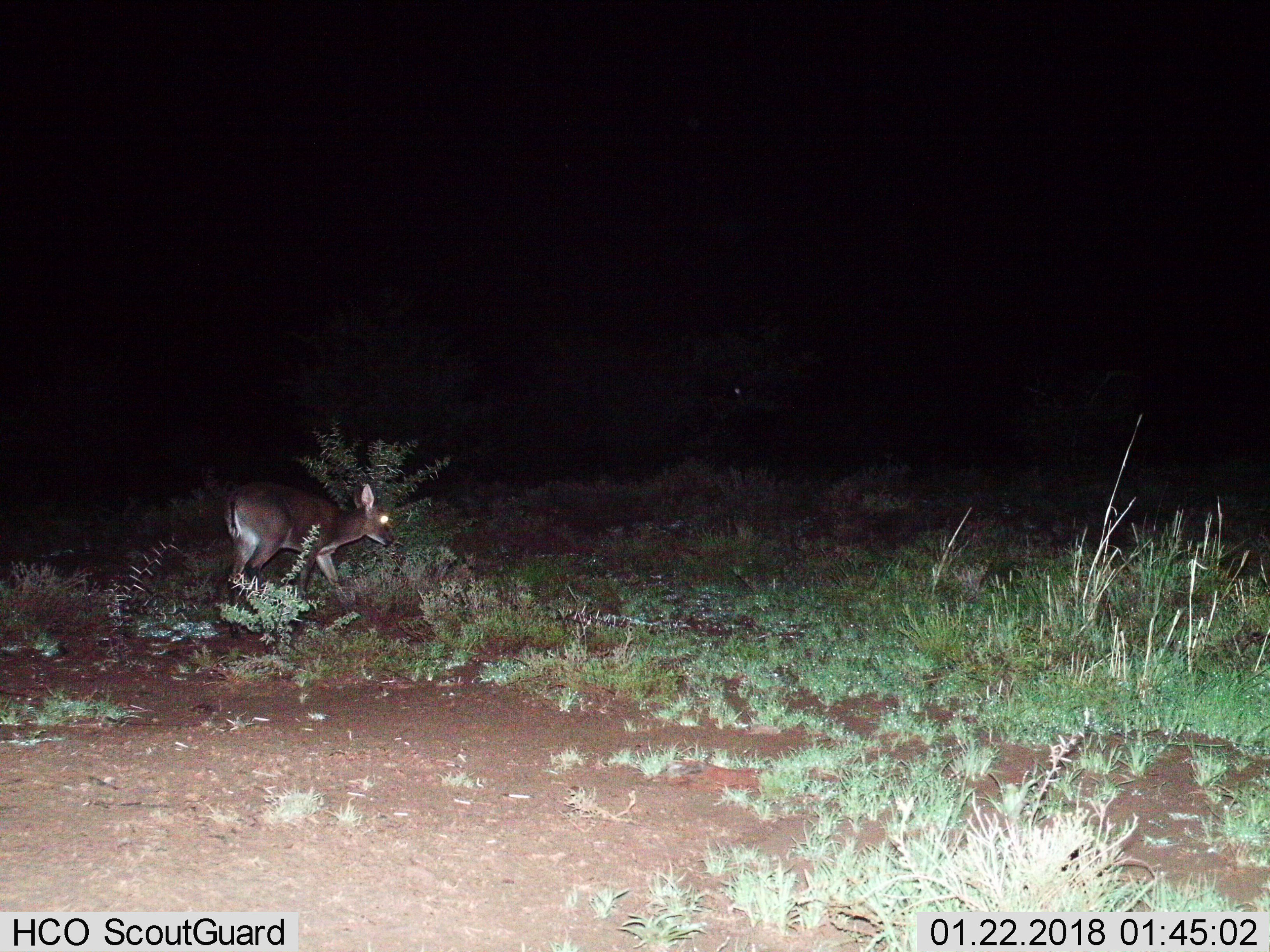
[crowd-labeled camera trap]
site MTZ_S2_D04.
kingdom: Animalia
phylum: Chordata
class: Mammalia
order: Artiodactyla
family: Bovidae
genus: Sylvicapra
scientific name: Sylvicapra grimmia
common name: common duiker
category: duikercommongrey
Duikercommongrey (common duiker) (Sylvicapra grimmia), count 1. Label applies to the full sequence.